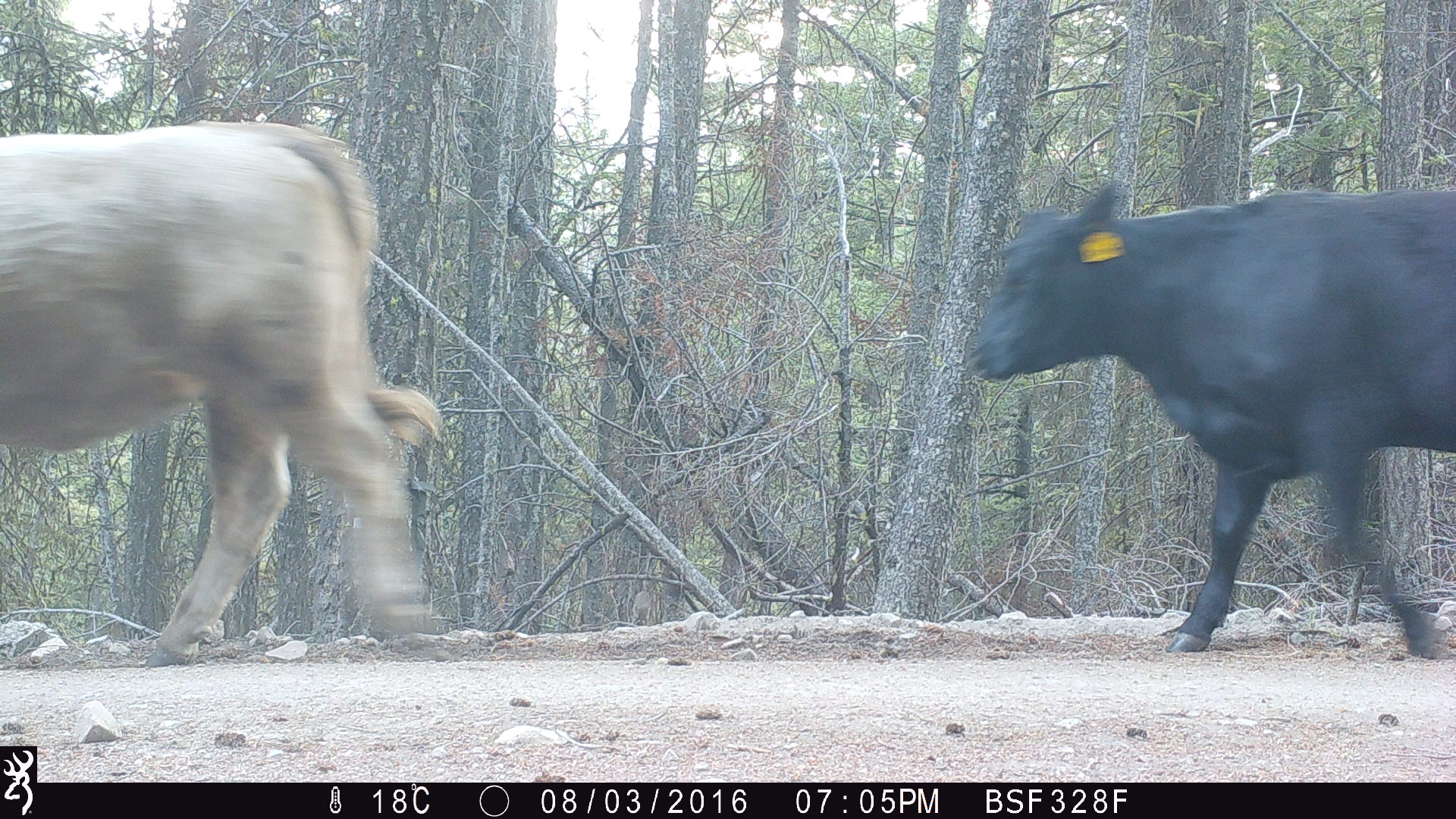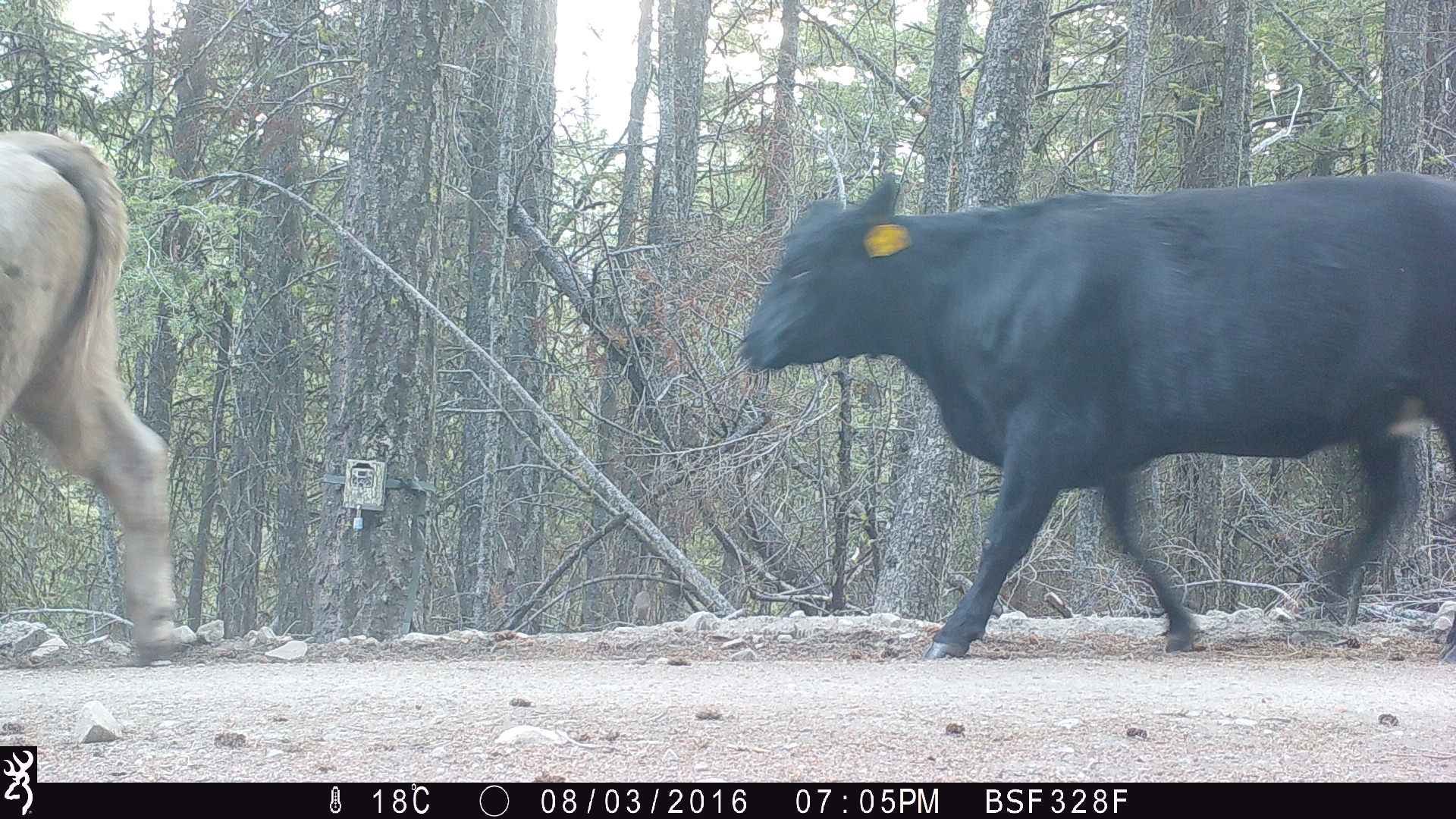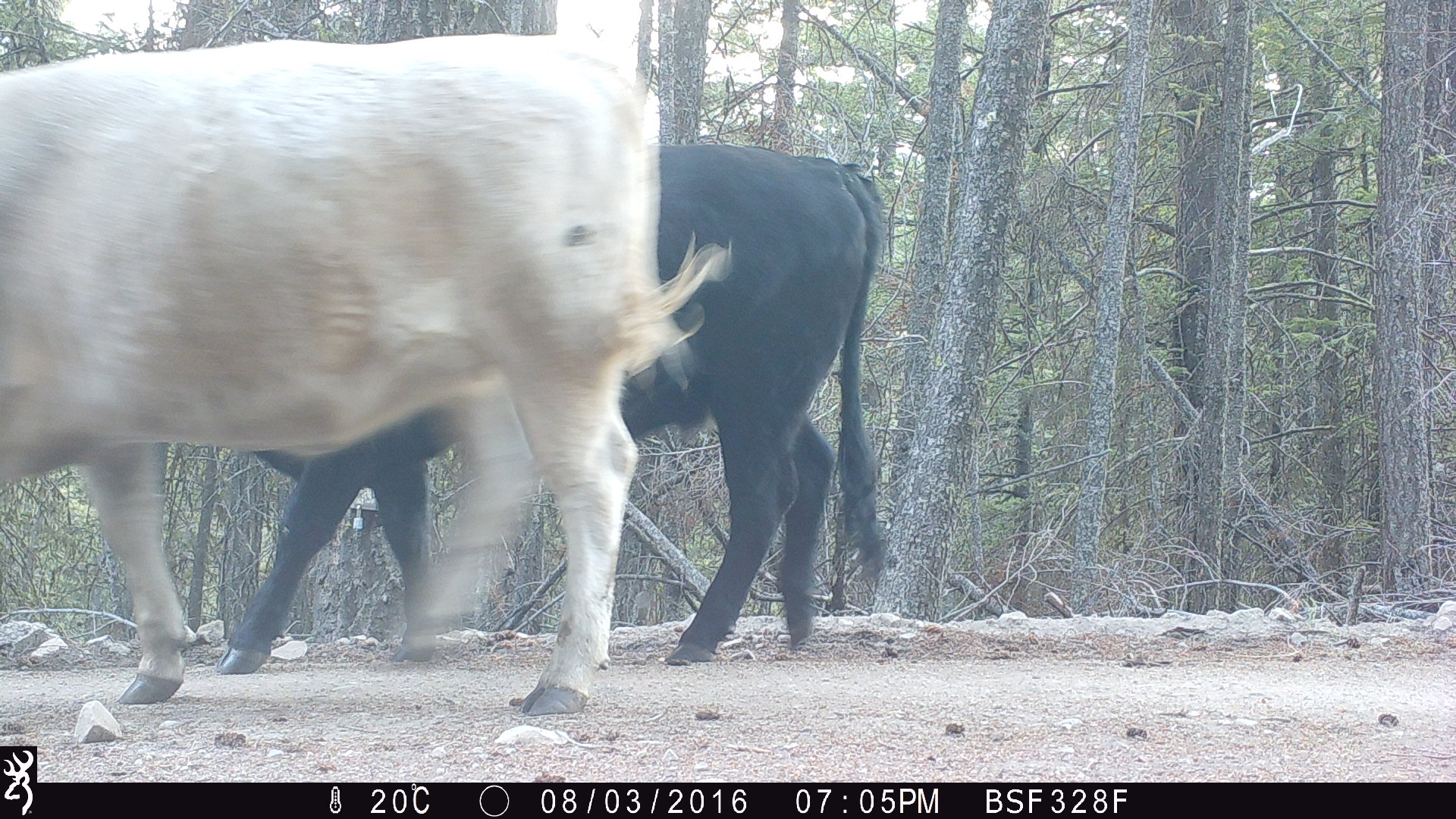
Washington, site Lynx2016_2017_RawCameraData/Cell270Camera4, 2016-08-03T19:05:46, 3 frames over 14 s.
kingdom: Animalia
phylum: Chordata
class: Mammalia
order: Artiodactyla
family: Bovidae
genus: Bos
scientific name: Bos taurus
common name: domestic cattle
Domestic cattle (Bos taurus). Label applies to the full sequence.